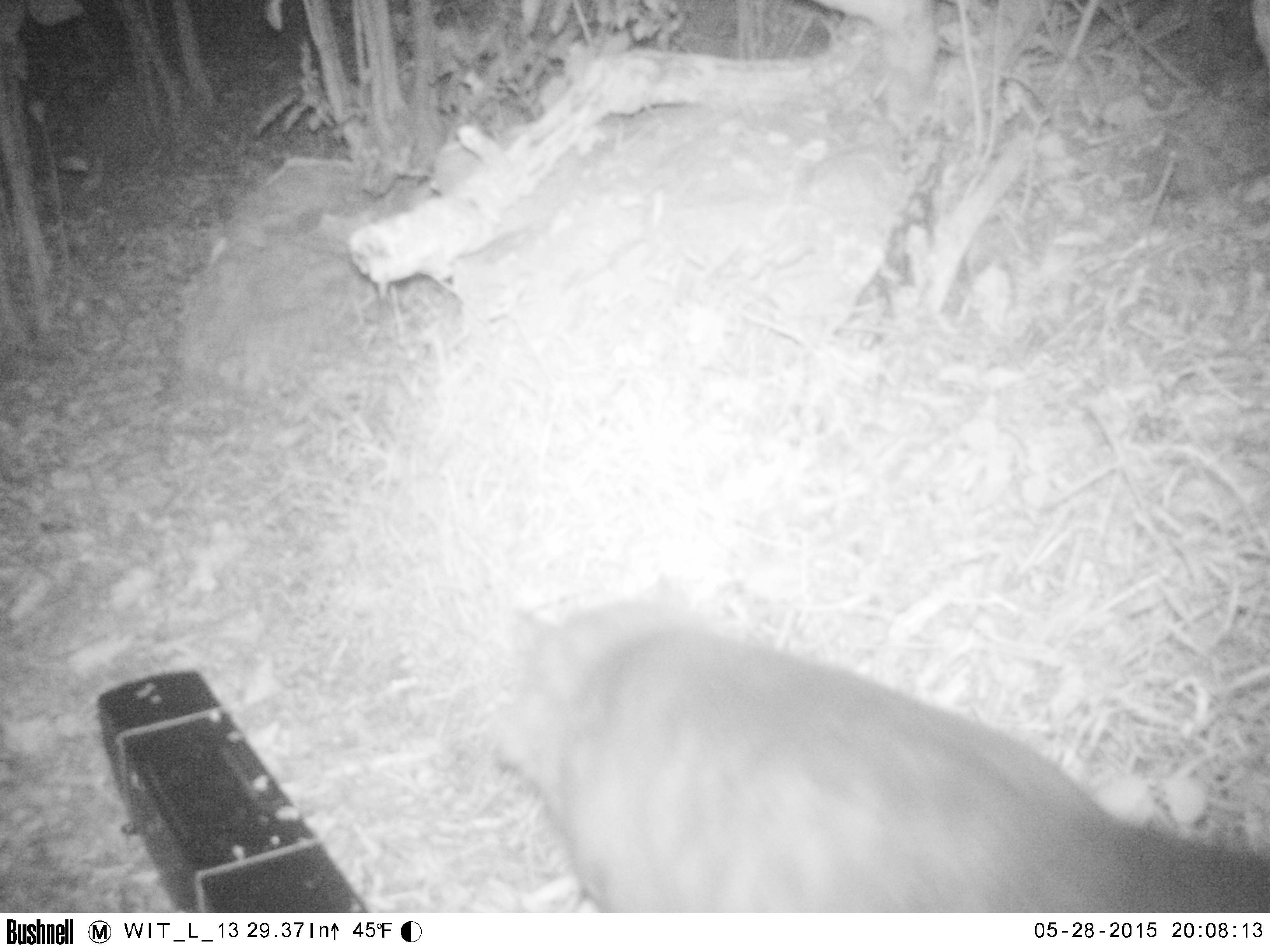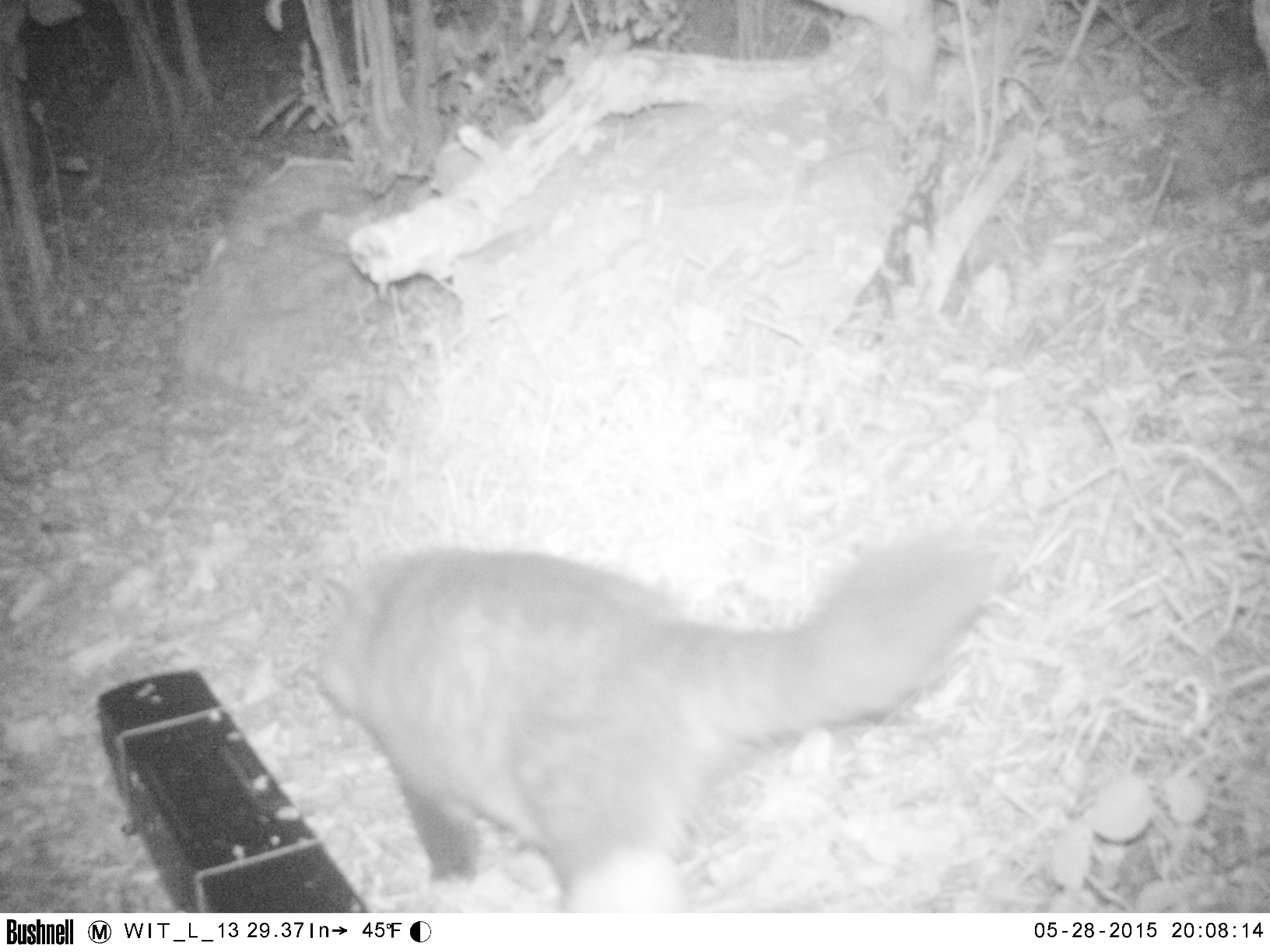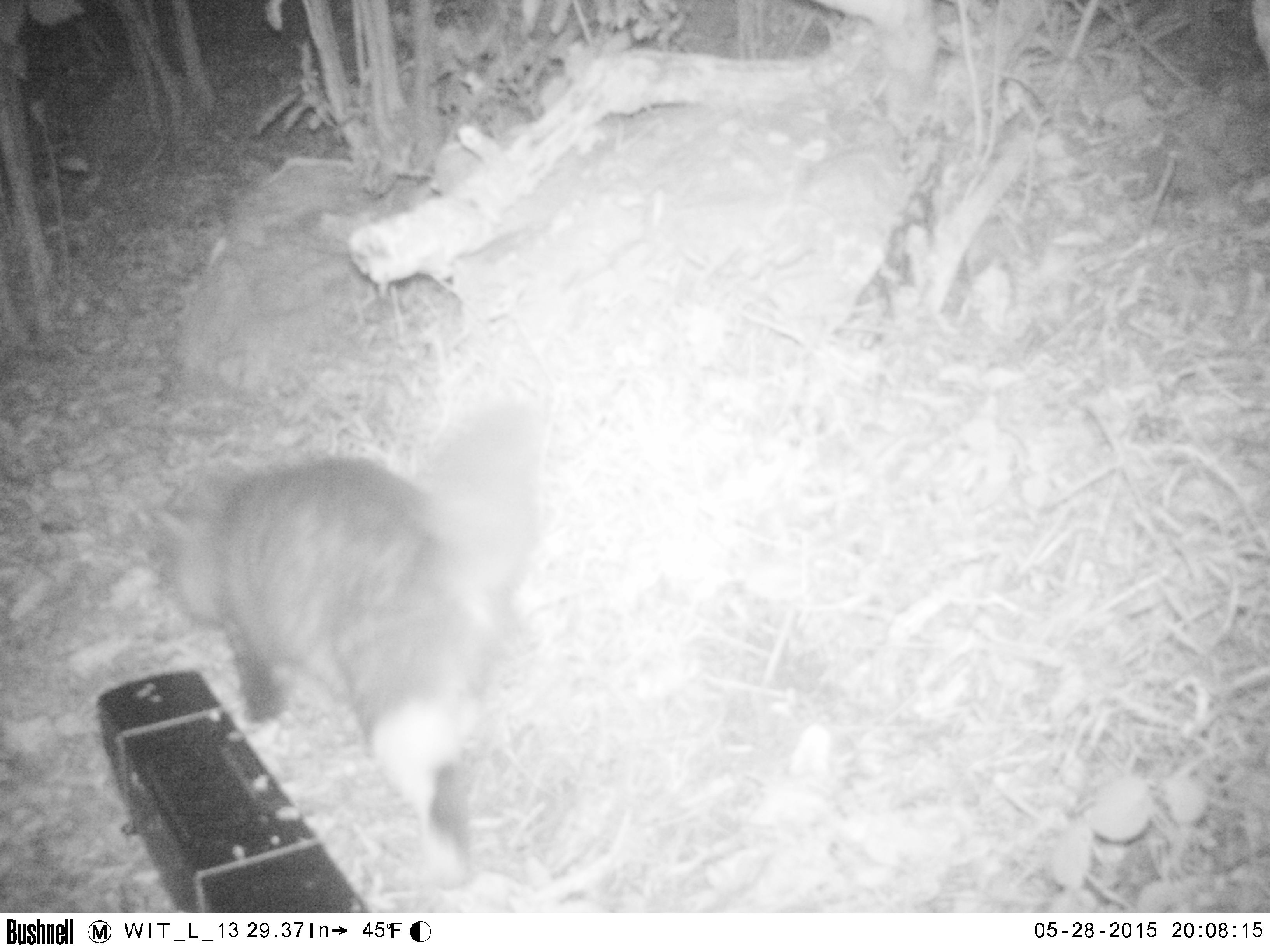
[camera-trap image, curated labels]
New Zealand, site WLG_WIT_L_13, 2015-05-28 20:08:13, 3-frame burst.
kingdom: Animalia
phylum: Chordata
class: Mammalia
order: Carnivora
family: Felidae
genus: Felis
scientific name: Felis catus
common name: domestic cat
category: cat